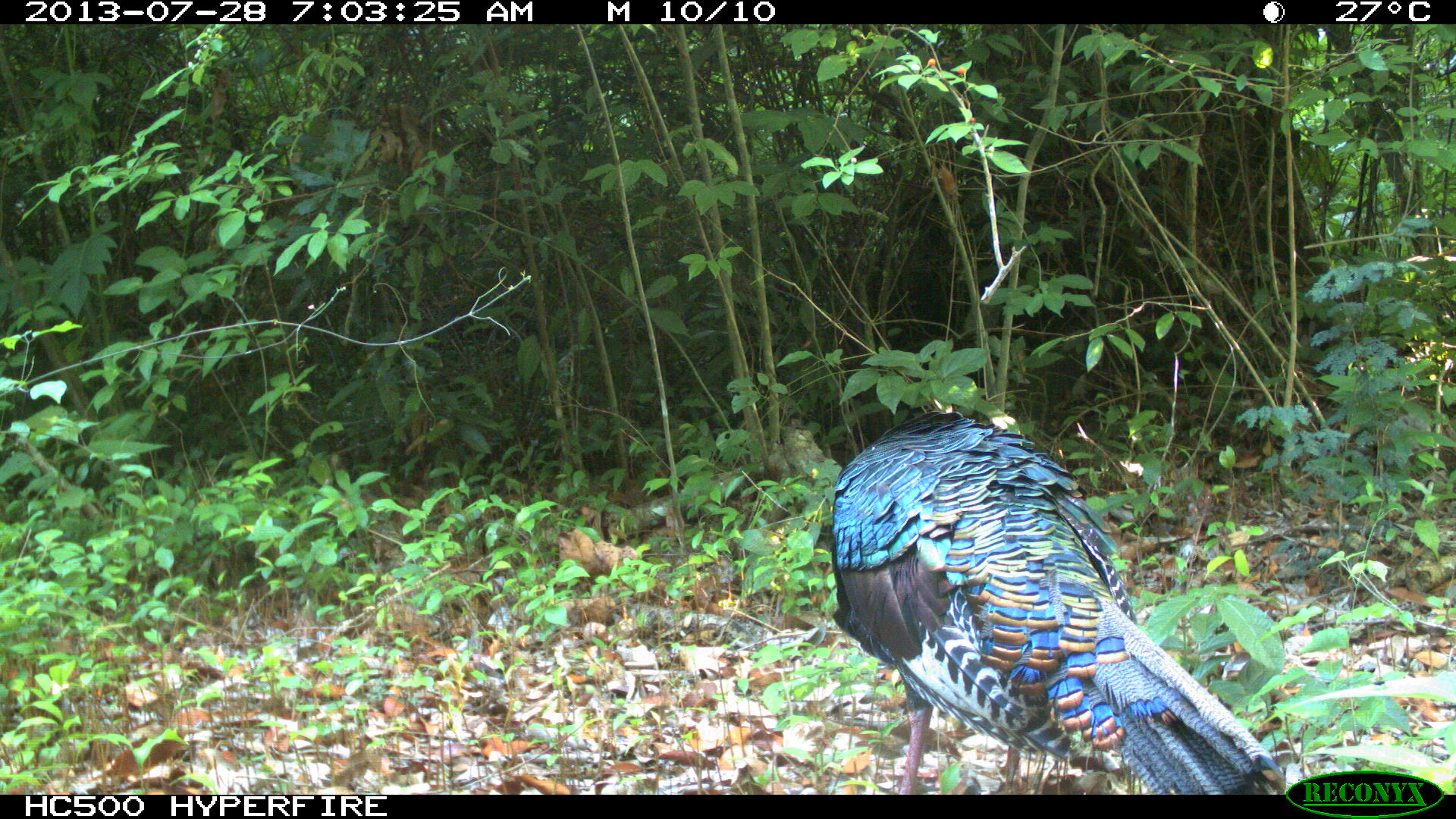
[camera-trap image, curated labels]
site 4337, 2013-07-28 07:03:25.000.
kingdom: Animalia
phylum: Chordata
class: Aves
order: Galliformes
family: Phasianidae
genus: Meleagris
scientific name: Meleagris ocellata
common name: ocellated turkey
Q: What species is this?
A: Meleagris ocellata (ocellated turkey).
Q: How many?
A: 1.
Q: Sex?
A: Male.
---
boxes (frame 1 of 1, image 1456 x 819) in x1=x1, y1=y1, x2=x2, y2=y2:
meleagris ocellata: x1=823, y1=401, x2=1281, y2=792